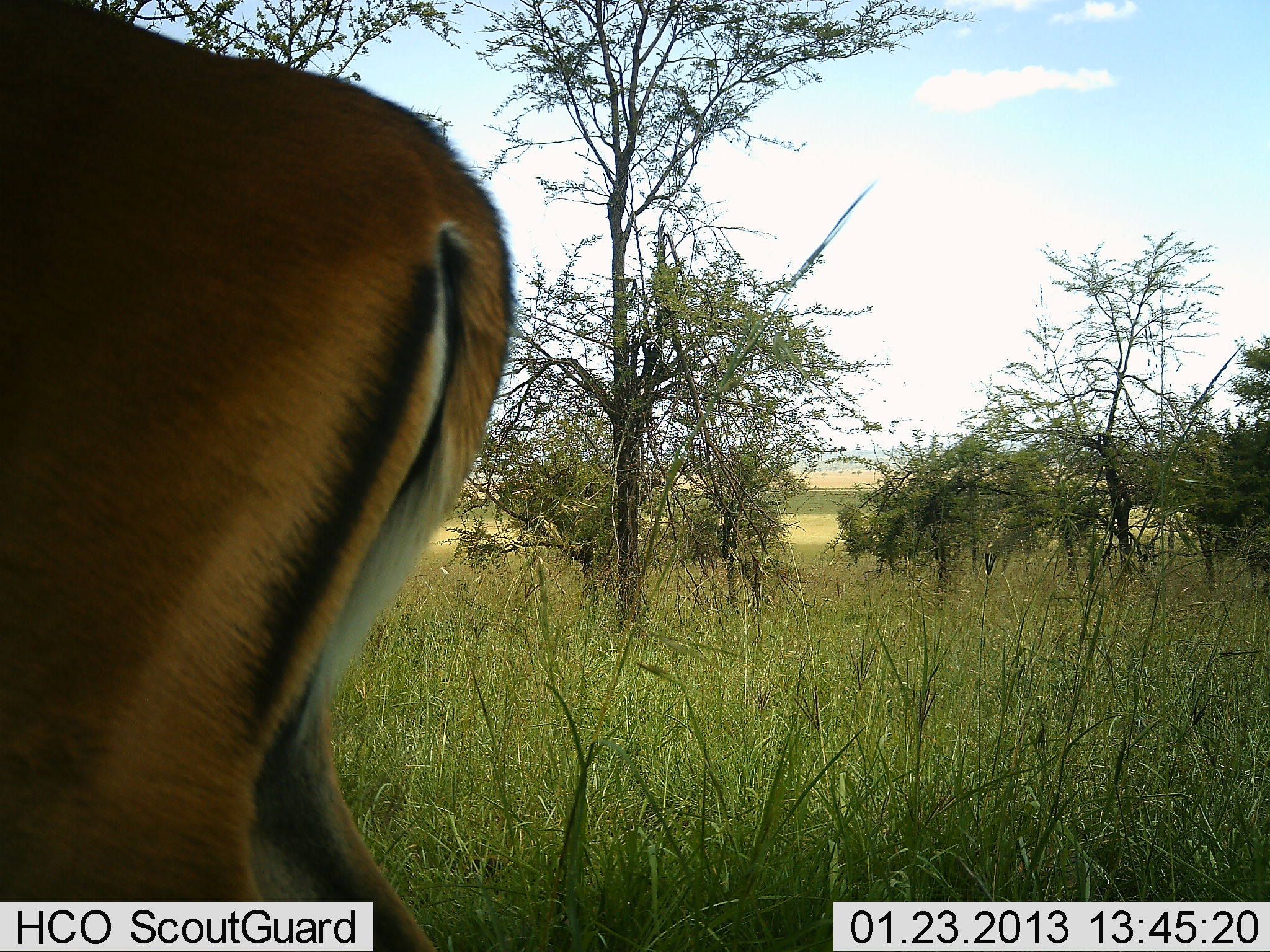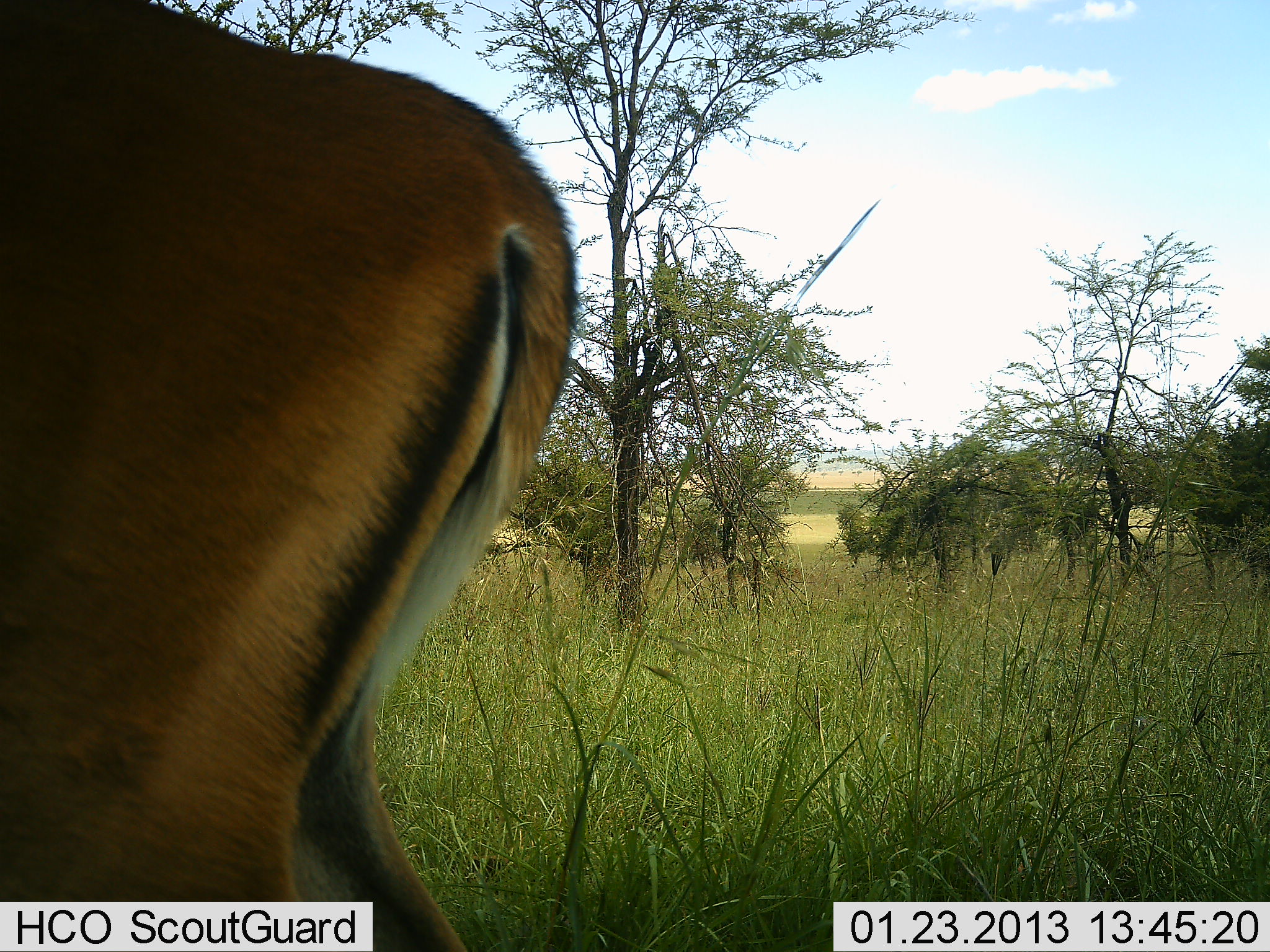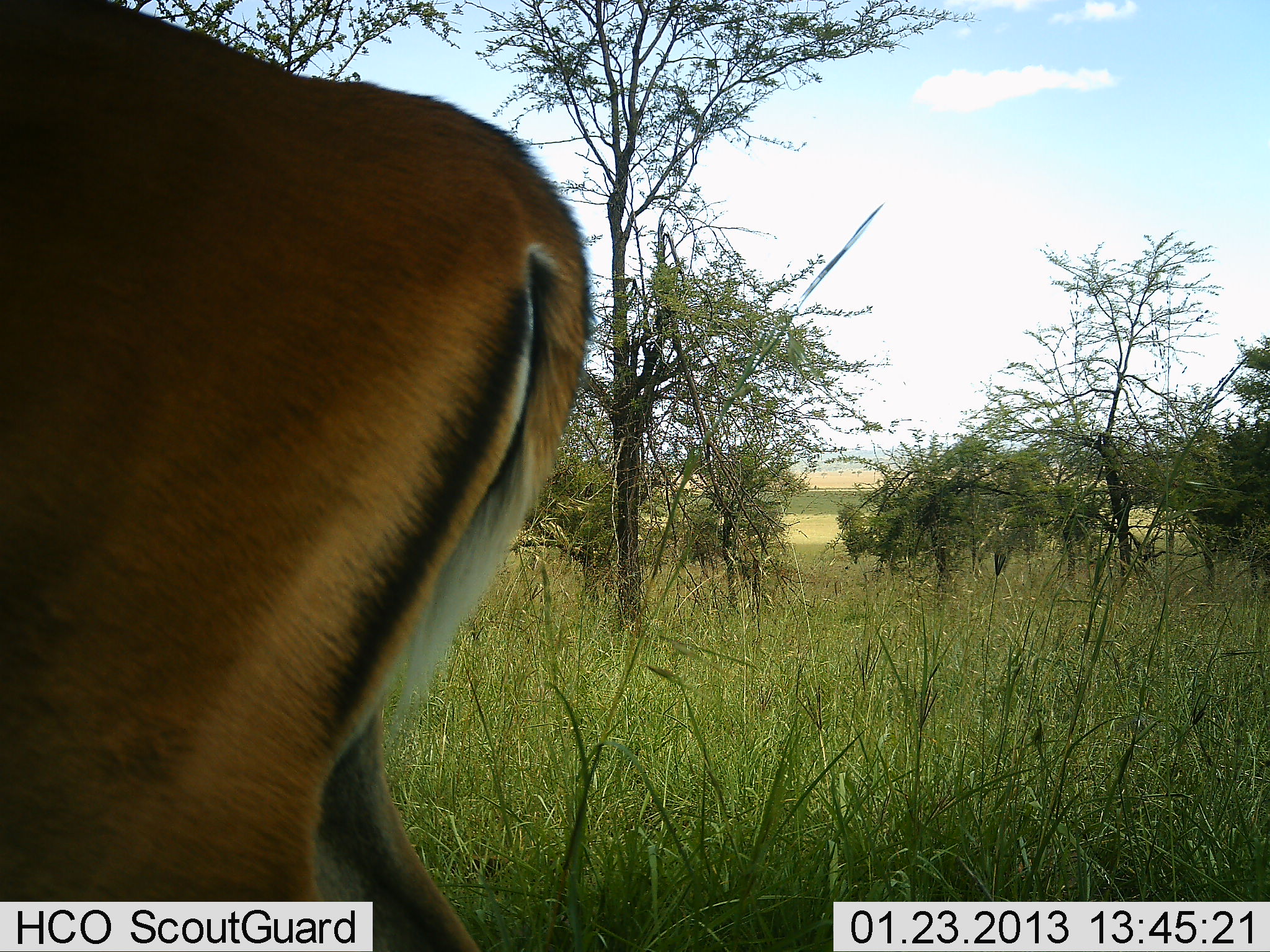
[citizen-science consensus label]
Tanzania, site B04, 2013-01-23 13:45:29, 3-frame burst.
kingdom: Animalia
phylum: Chordata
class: Mammalia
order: Artiodactyla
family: Bovidae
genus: Aepyceros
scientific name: Aepyceros melampus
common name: impala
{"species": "impala (Aepyceros melampus)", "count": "1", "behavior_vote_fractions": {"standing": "88%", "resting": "0%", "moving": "12%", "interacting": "0%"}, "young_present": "0%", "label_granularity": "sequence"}